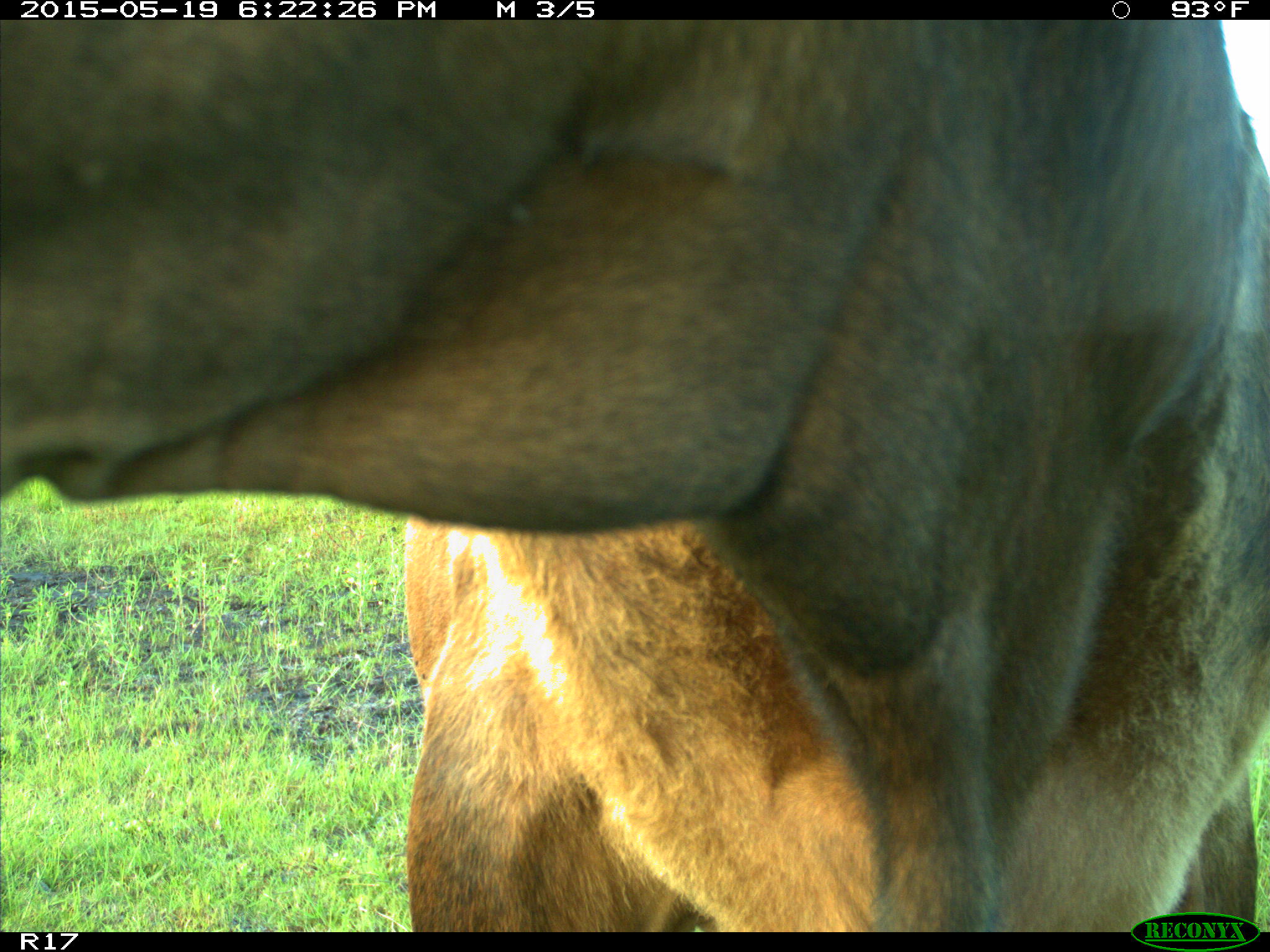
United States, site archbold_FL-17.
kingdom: Animalia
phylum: Chordata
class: Mammalia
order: Artiodactyla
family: Bovidae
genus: Bos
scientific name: Bos taurus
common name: domestic cow